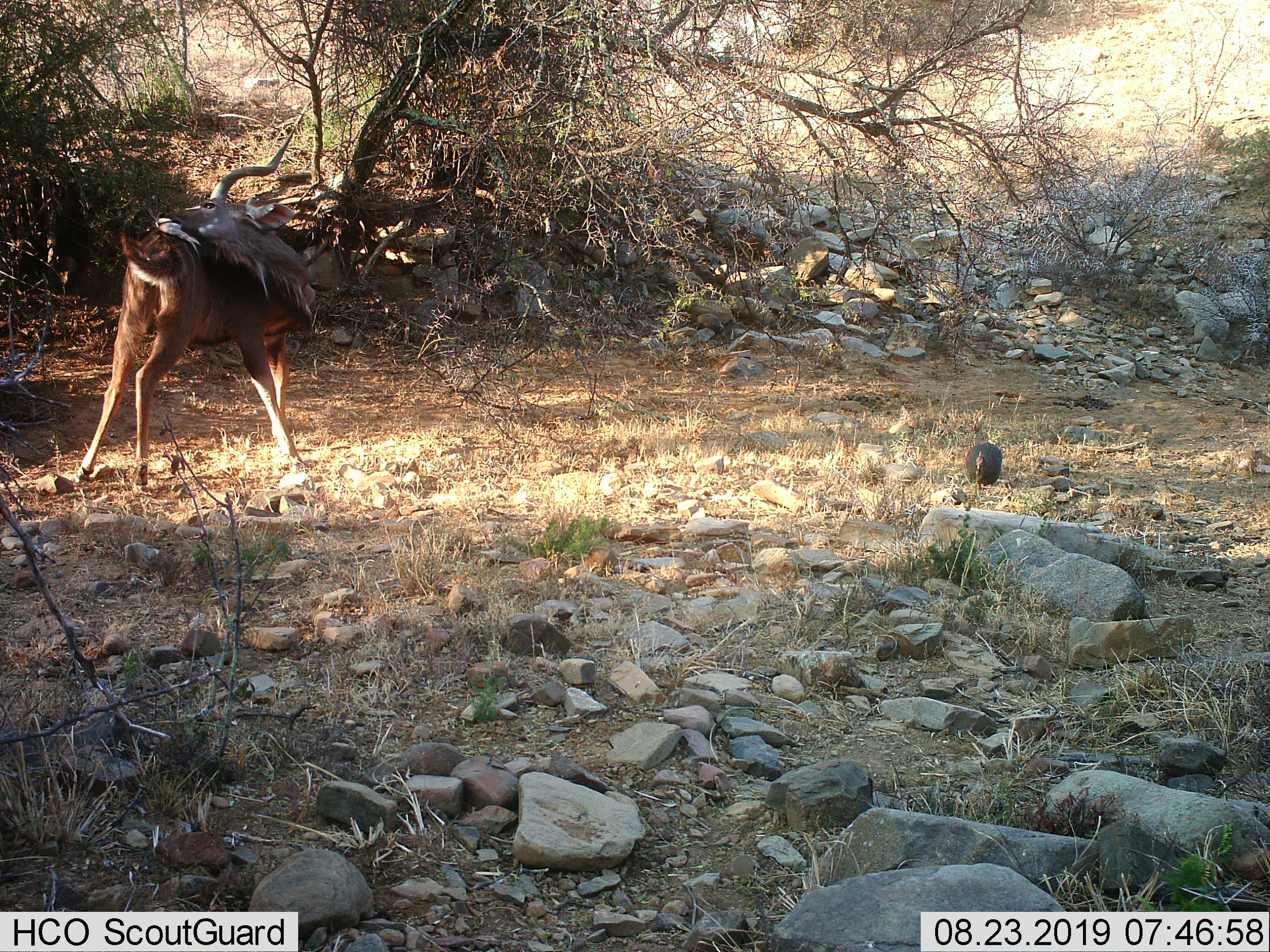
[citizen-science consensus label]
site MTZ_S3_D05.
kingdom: Animalia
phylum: Chordata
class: Mammalia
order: Artiodactyla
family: Bovidae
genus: Tragelaphus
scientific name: Tragelaphus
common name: kudu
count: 1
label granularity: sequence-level